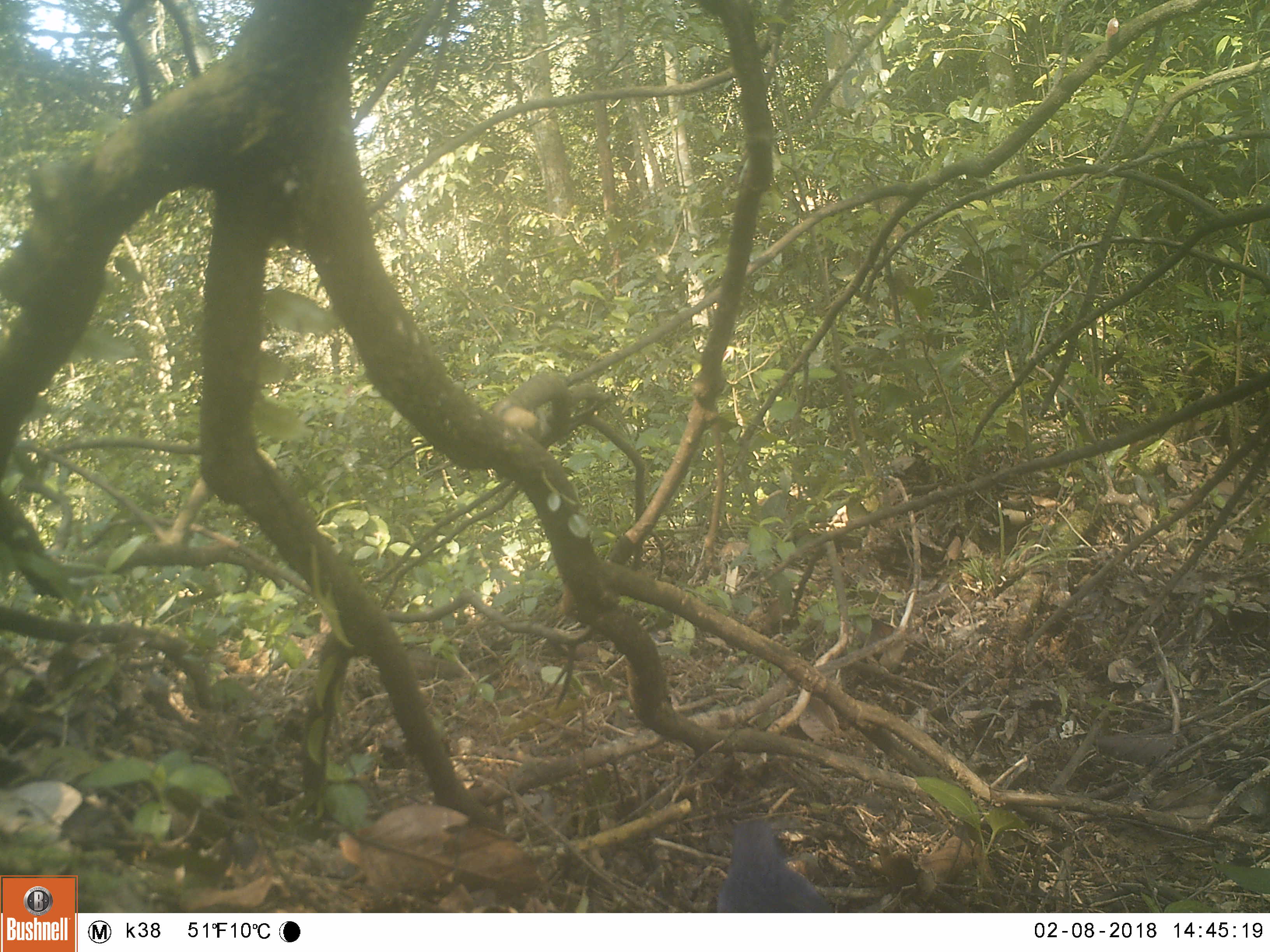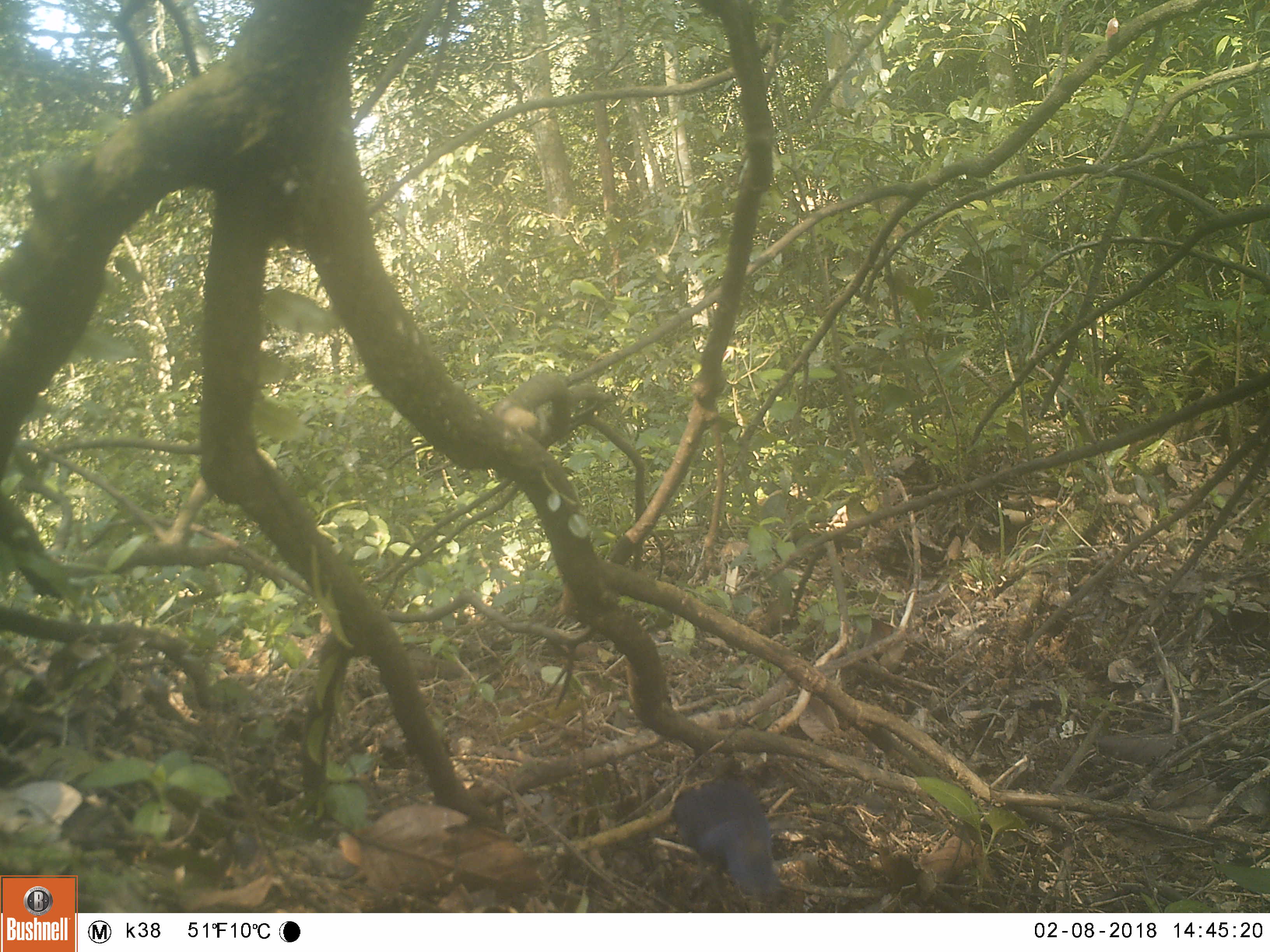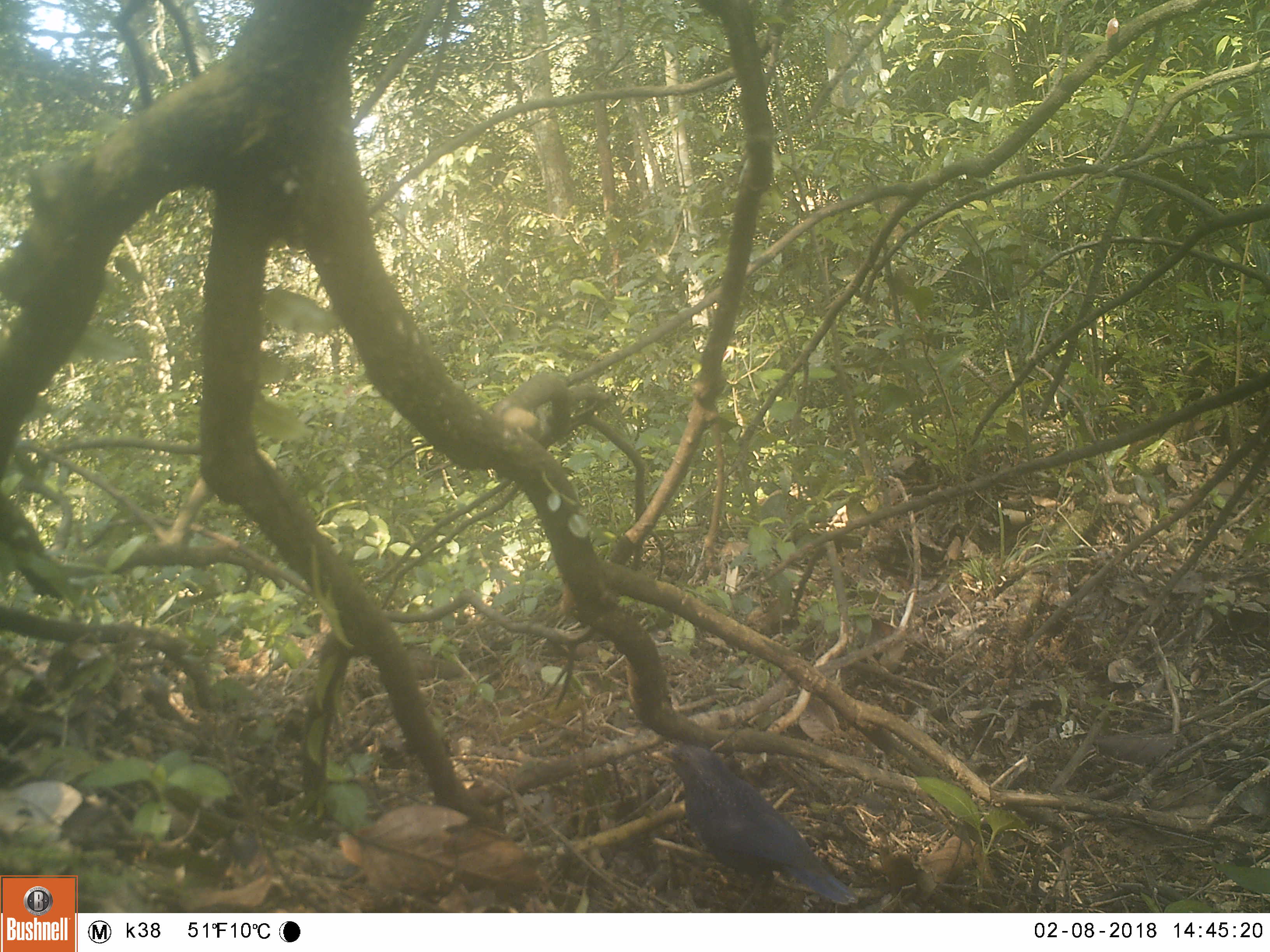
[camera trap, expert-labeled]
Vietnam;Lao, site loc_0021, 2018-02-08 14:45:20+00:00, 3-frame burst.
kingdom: Animalia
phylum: Chordata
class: Aves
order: Passeriformes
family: Muscicapidae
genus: Cinclidium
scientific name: Cinclidium frontale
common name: blue-fronted robin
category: blue fronted robin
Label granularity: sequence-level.